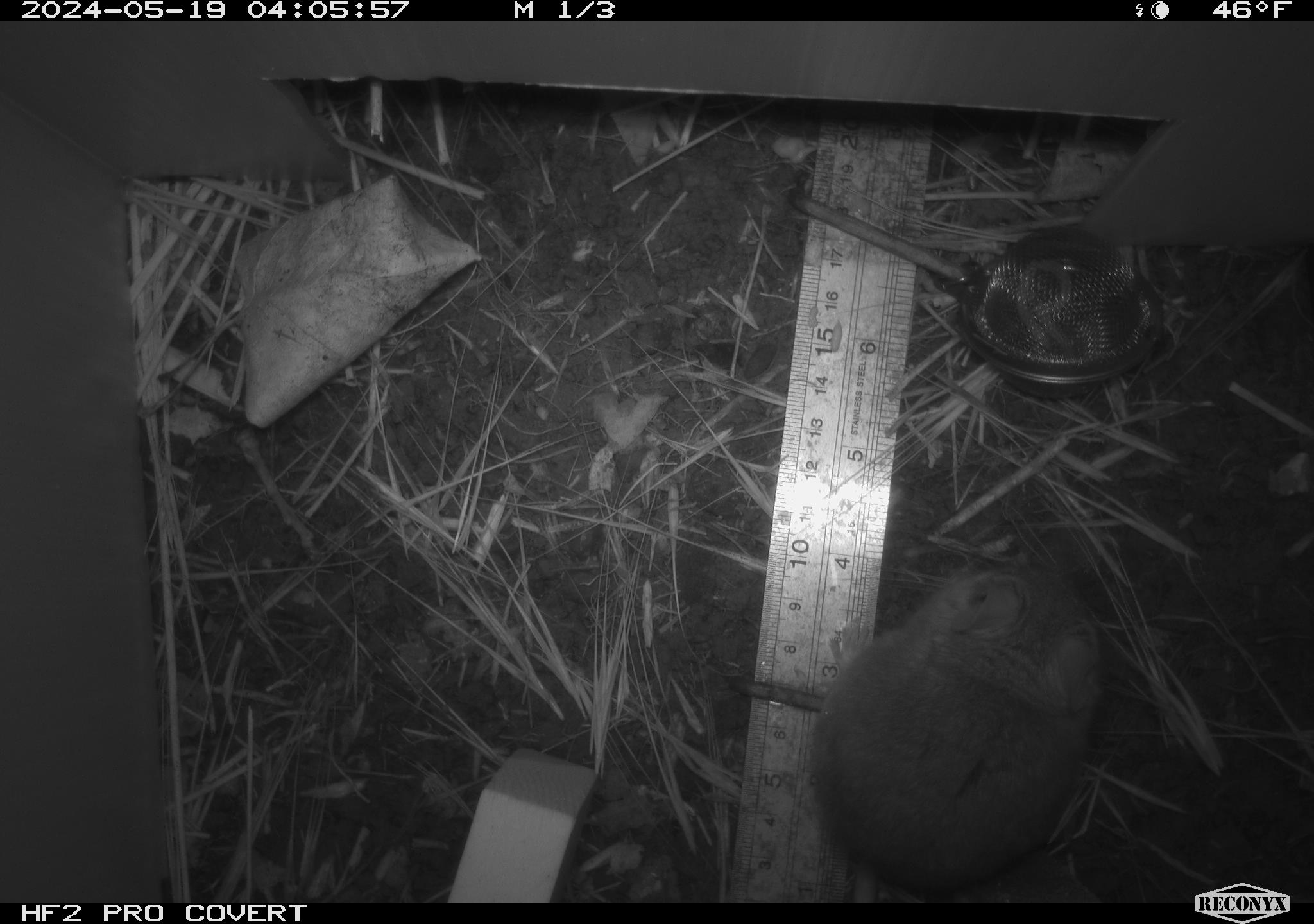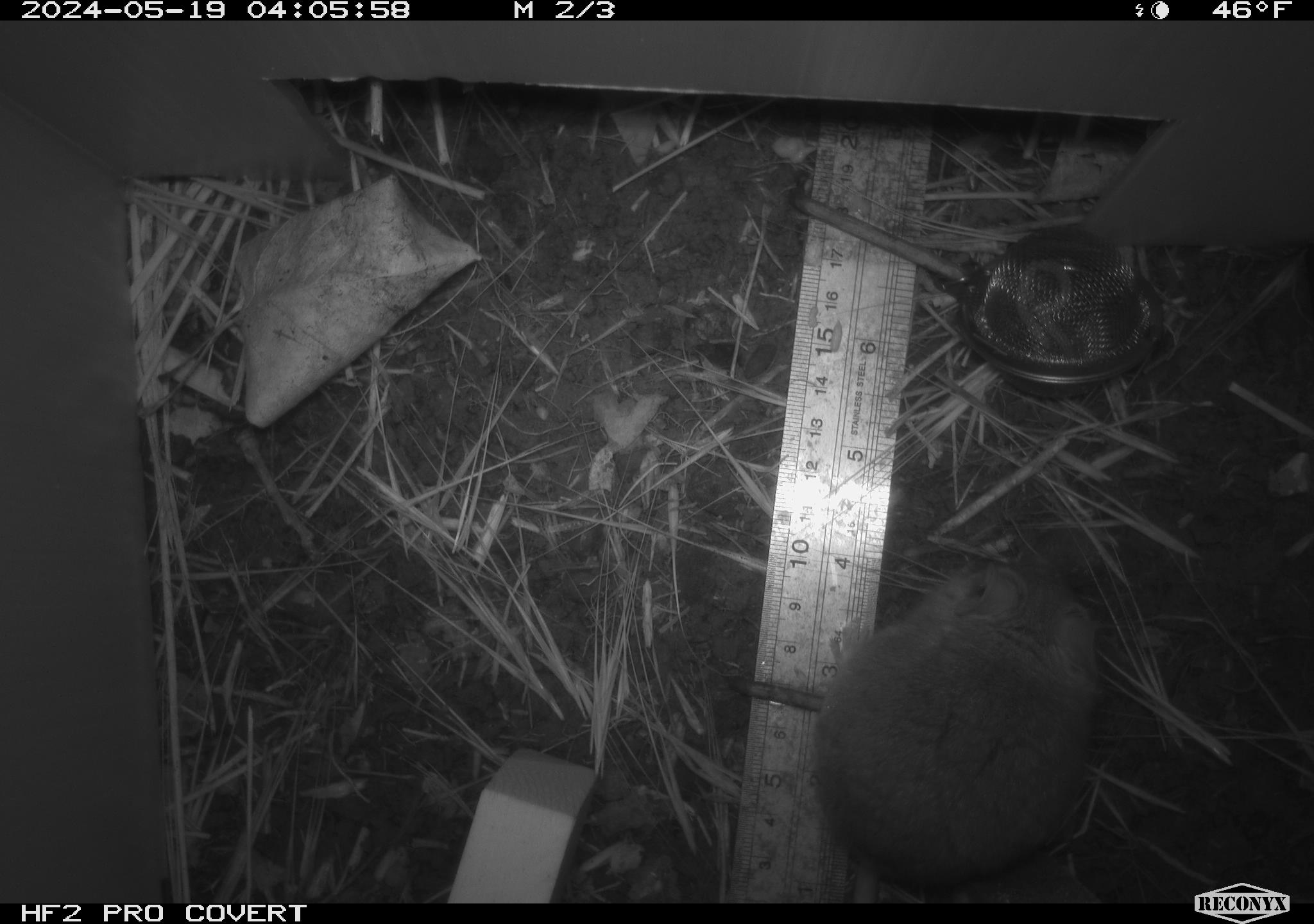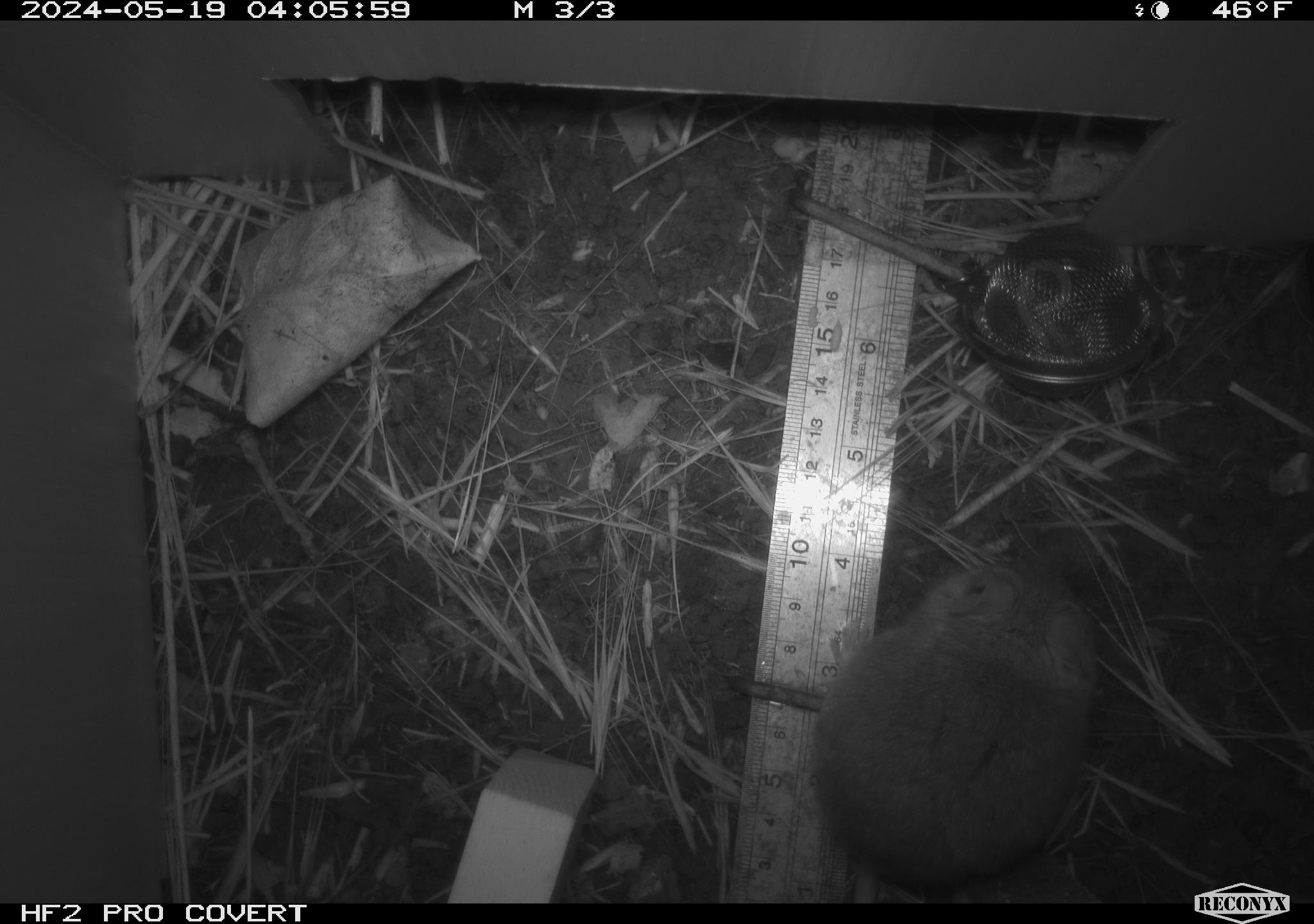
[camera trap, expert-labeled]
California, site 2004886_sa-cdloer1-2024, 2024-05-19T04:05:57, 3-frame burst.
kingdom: Animalia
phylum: Chordata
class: Mammalia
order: Rodentia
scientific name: Rodentia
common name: mouse species